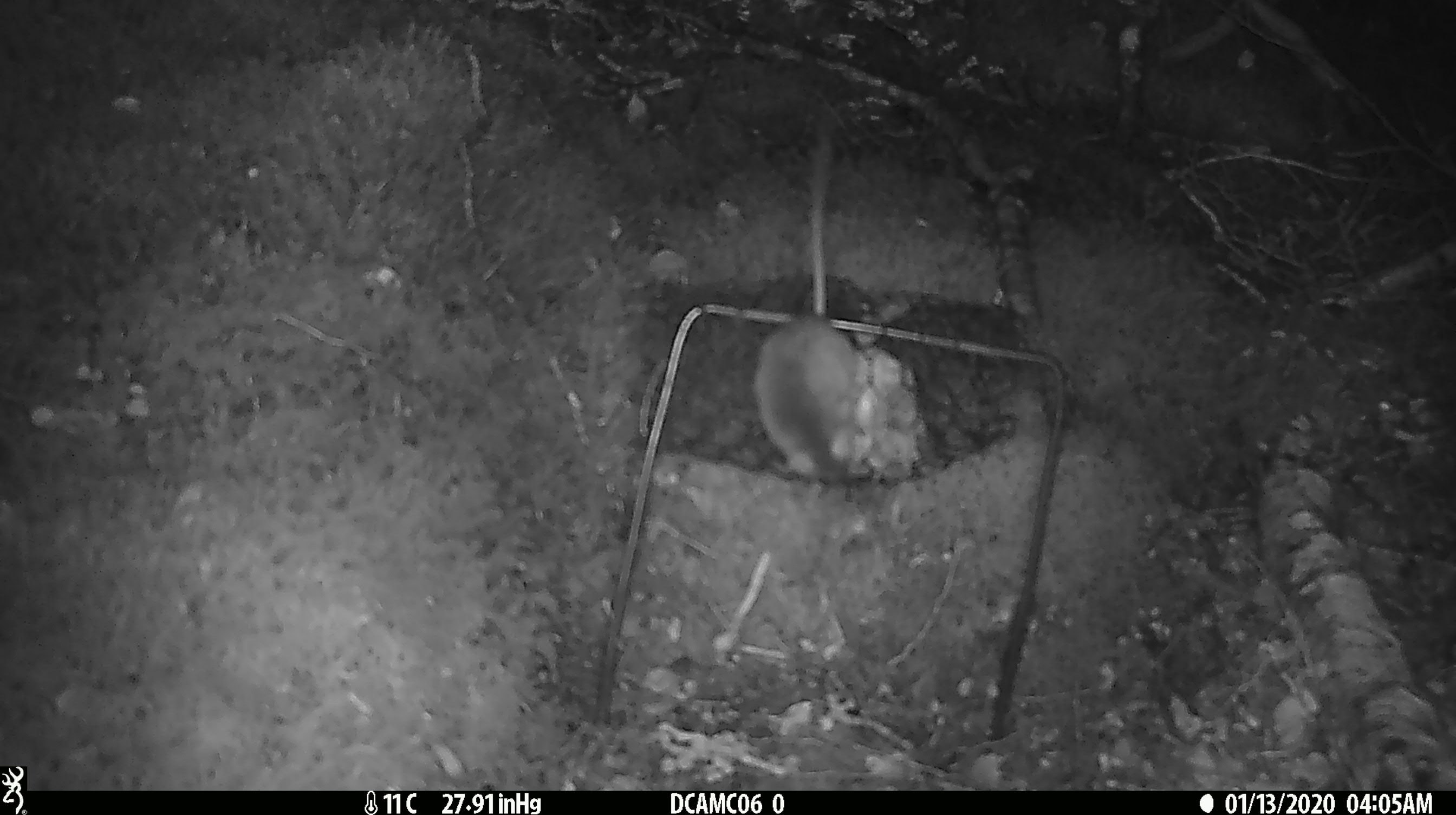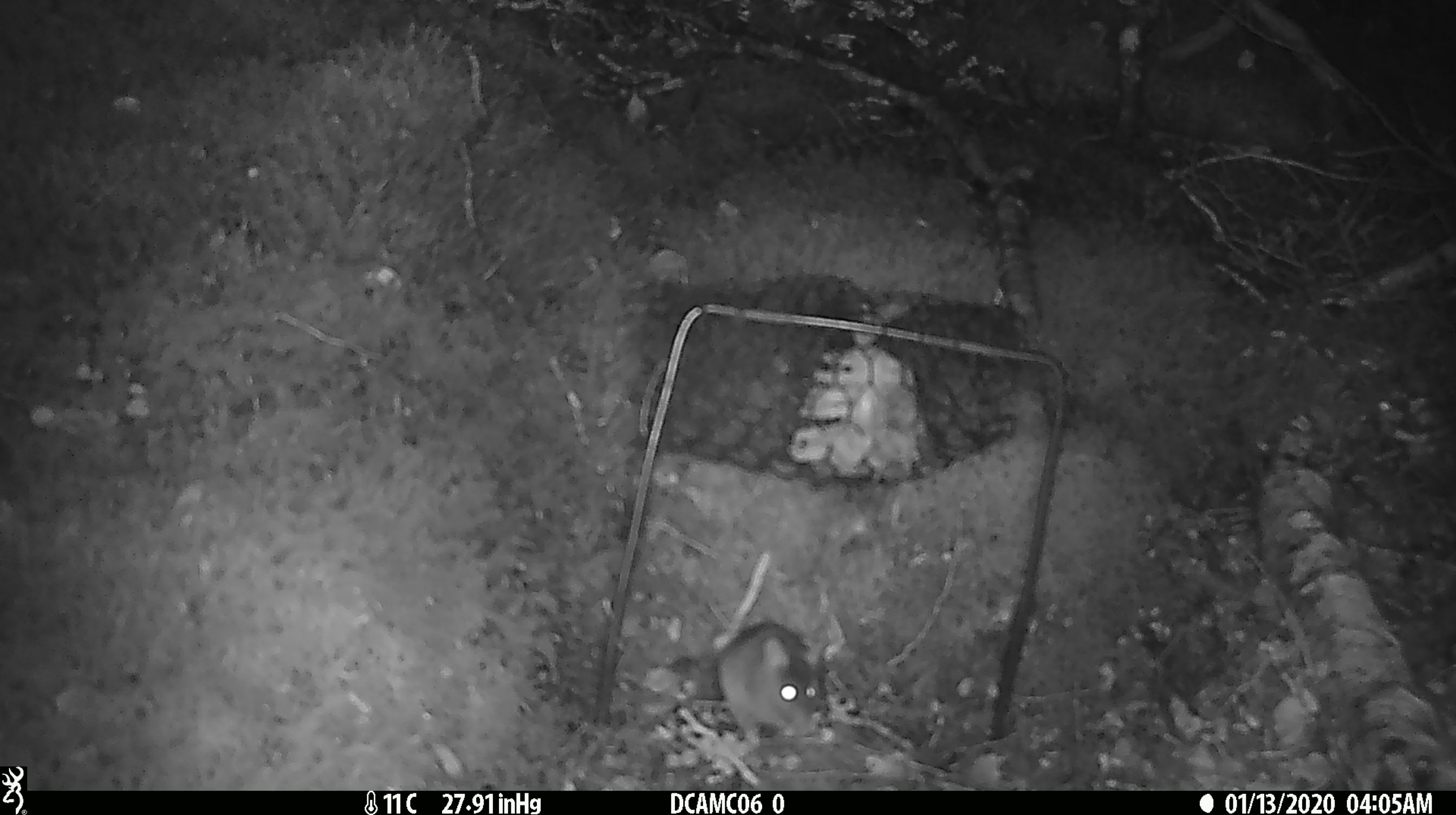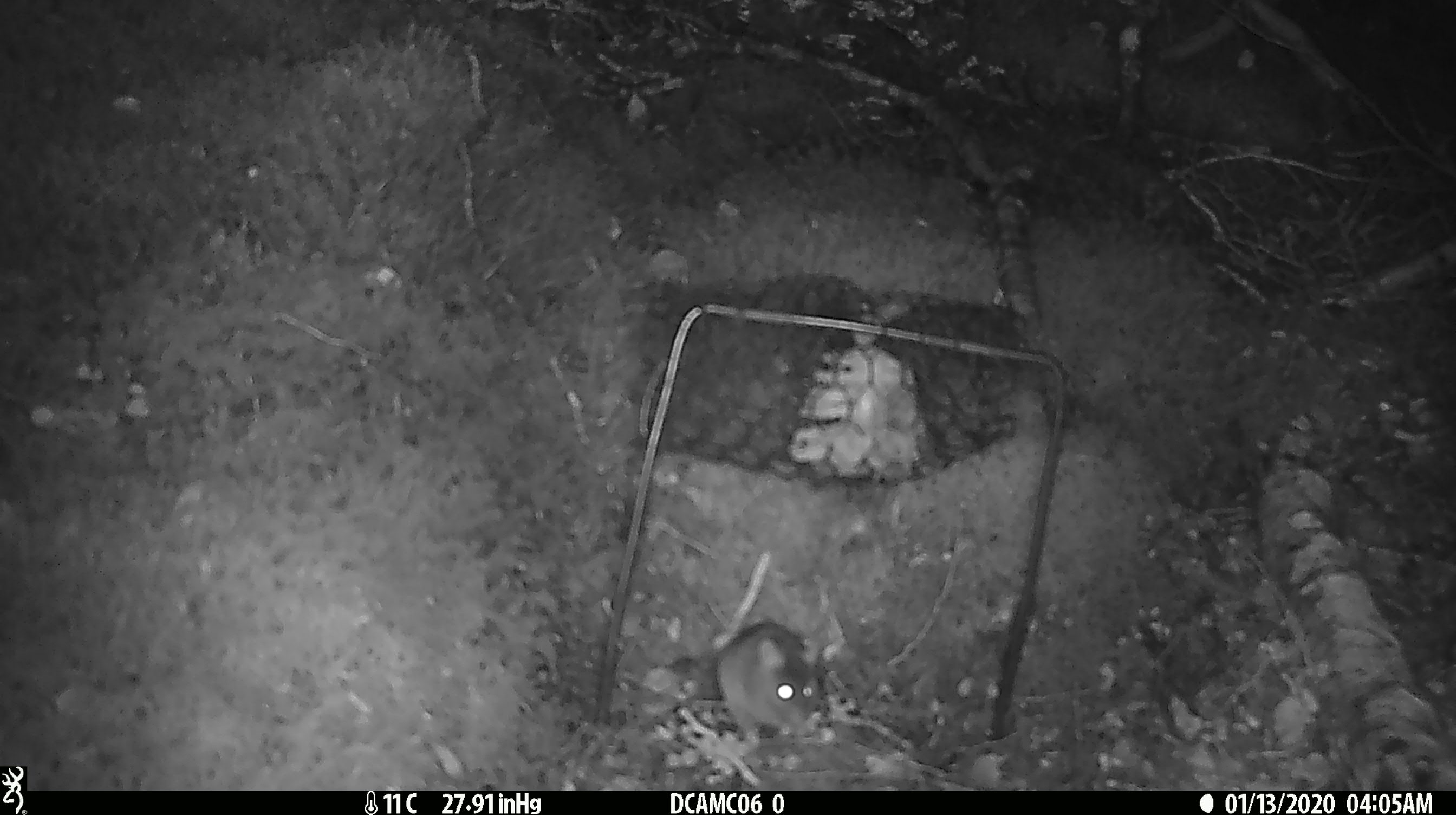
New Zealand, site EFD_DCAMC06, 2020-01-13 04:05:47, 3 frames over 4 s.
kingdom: Animalia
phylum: Chordata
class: Mammalia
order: Rodentia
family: Muridae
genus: Mus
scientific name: Mus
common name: mouse